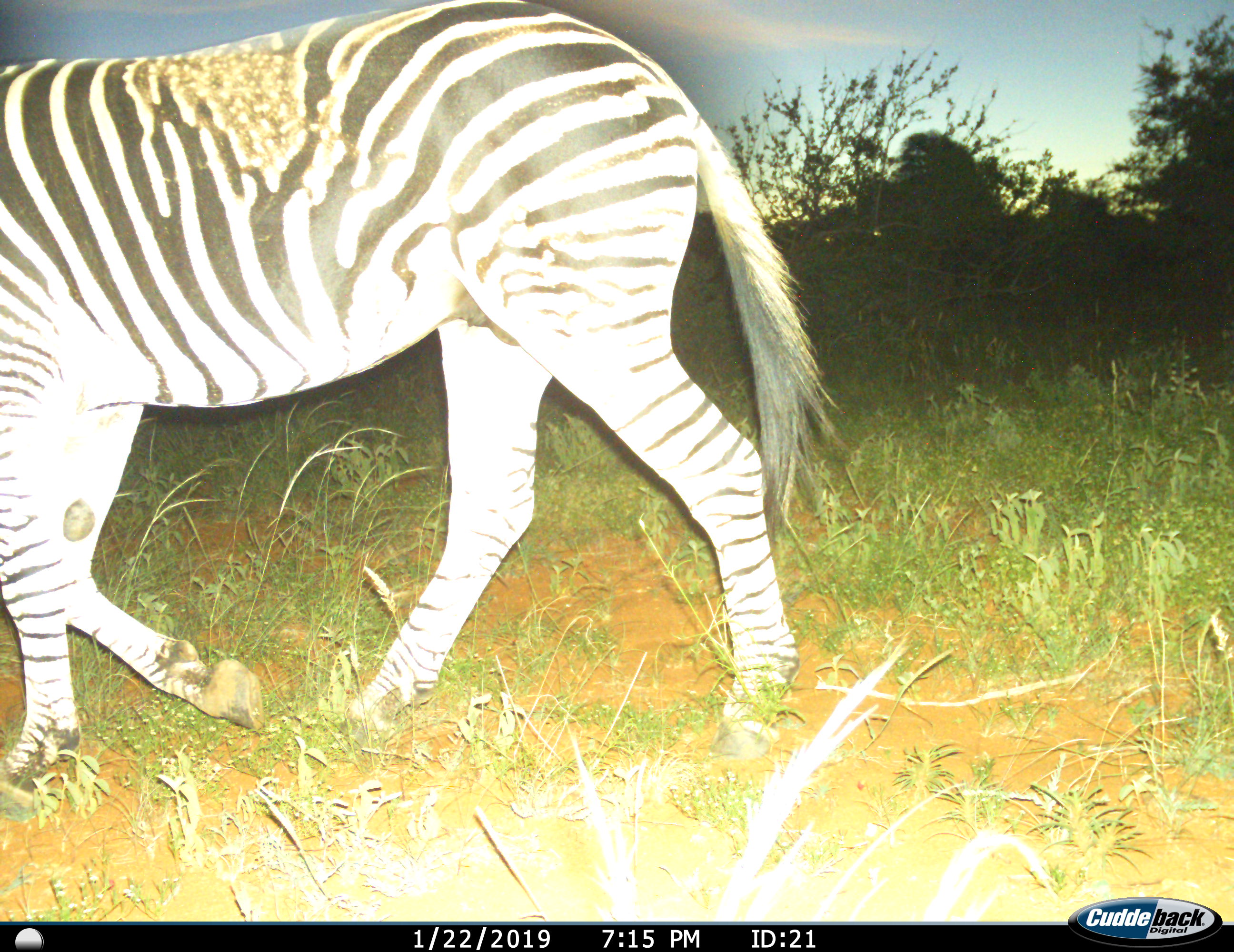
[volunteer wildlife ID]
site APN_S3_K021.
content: unidentified animal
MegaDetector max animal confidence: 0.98